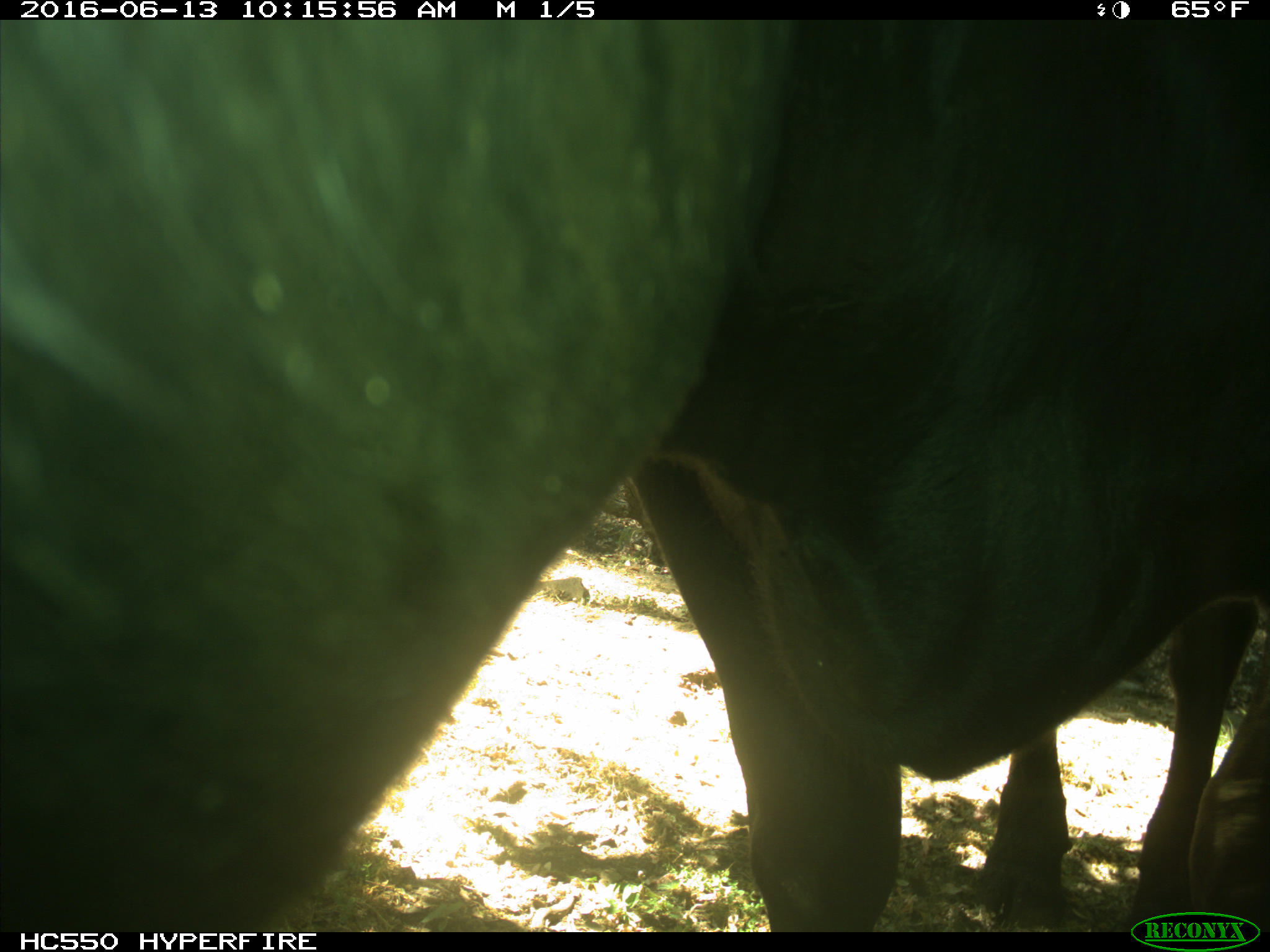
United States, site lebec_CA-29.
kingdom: Animalia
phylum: Chordata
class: Mammalia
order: Artiodactyla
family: Bovidae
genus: Bos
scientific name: Bos taurus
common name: domestic cow